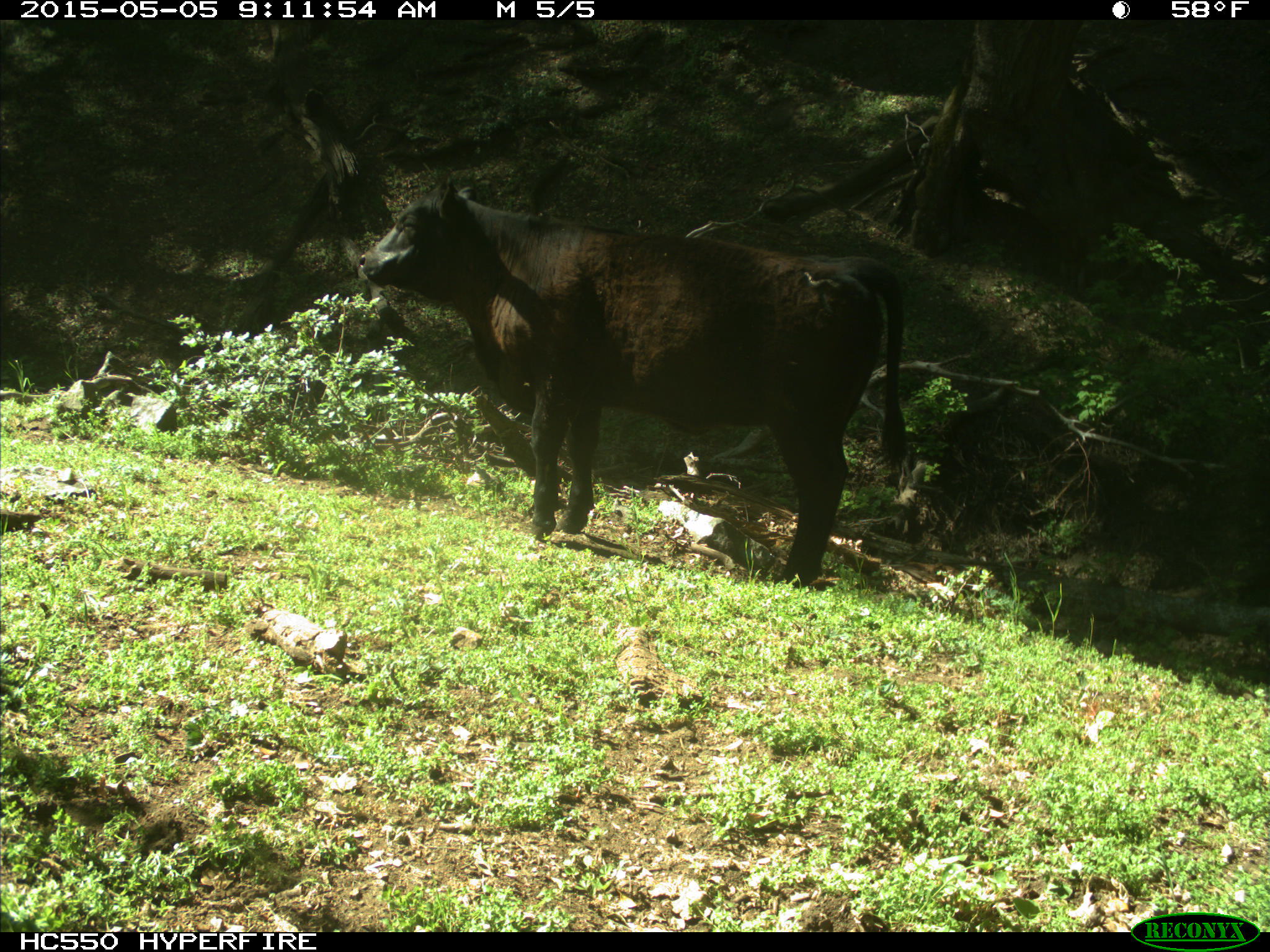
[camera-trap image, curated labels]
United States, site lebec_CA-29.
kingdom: Animalia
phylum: Chordata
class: Mammalia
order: Artiodactyla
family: Bovidae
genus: Bos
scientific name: Bos taurus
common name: domestic cow